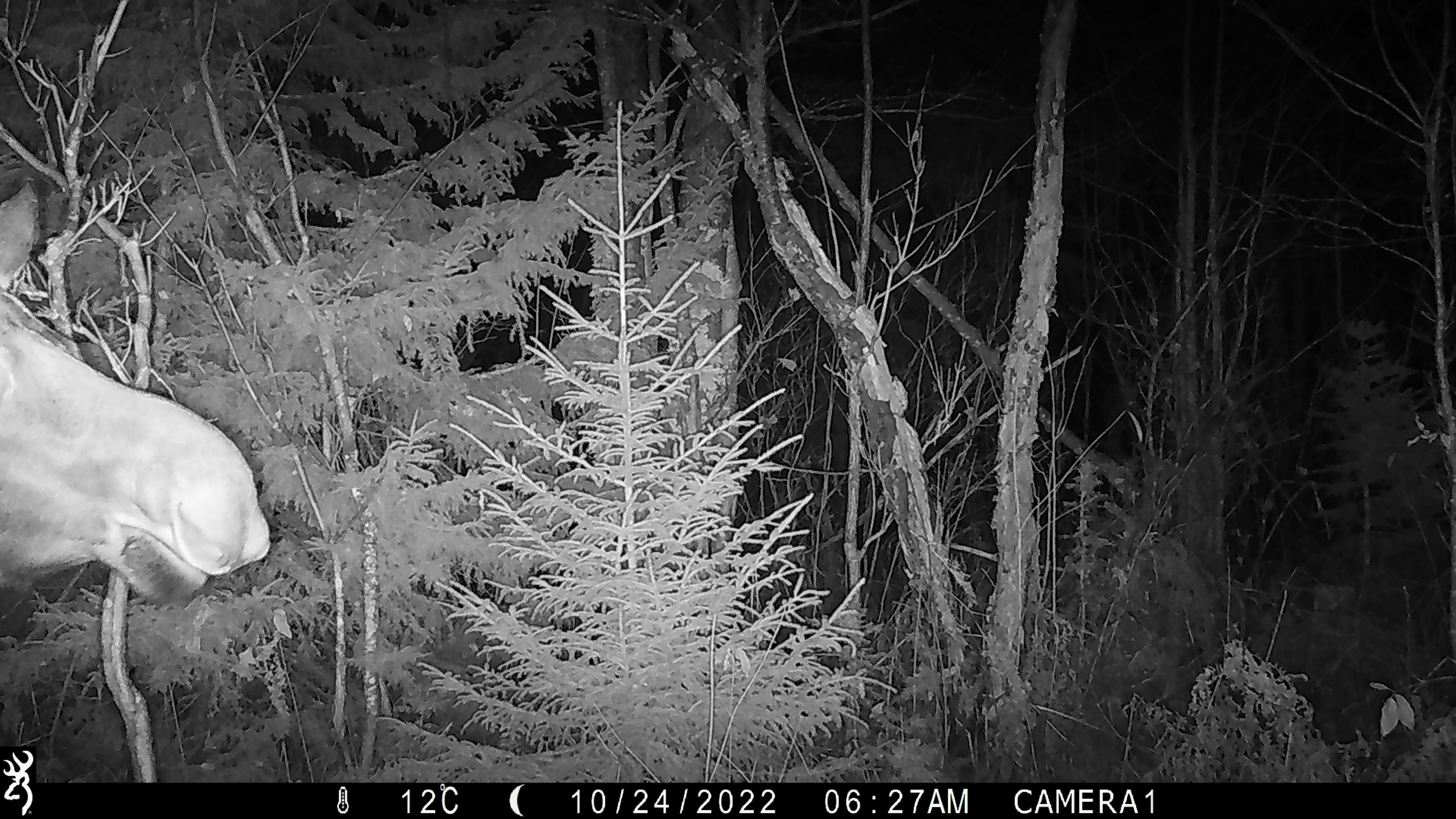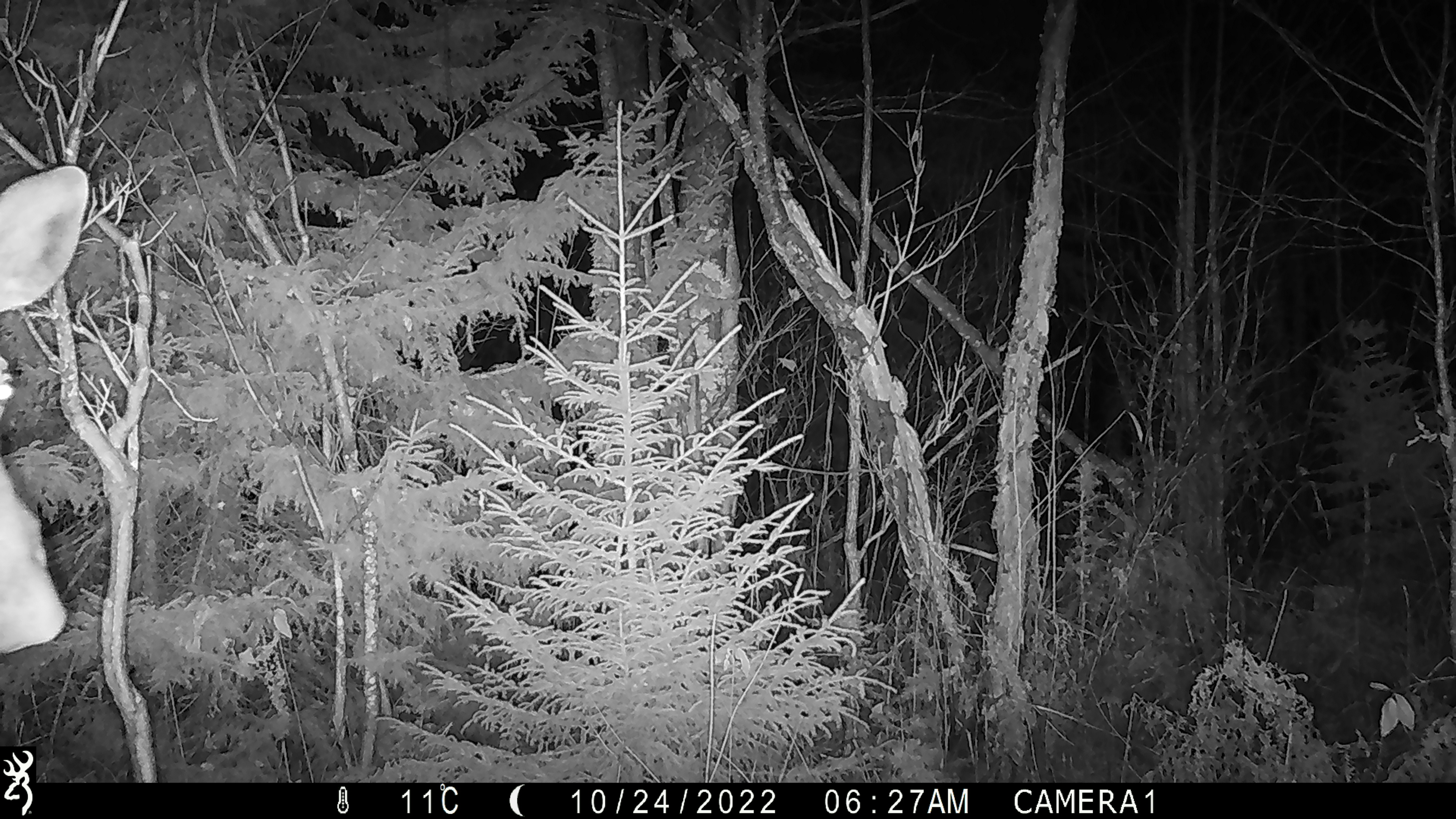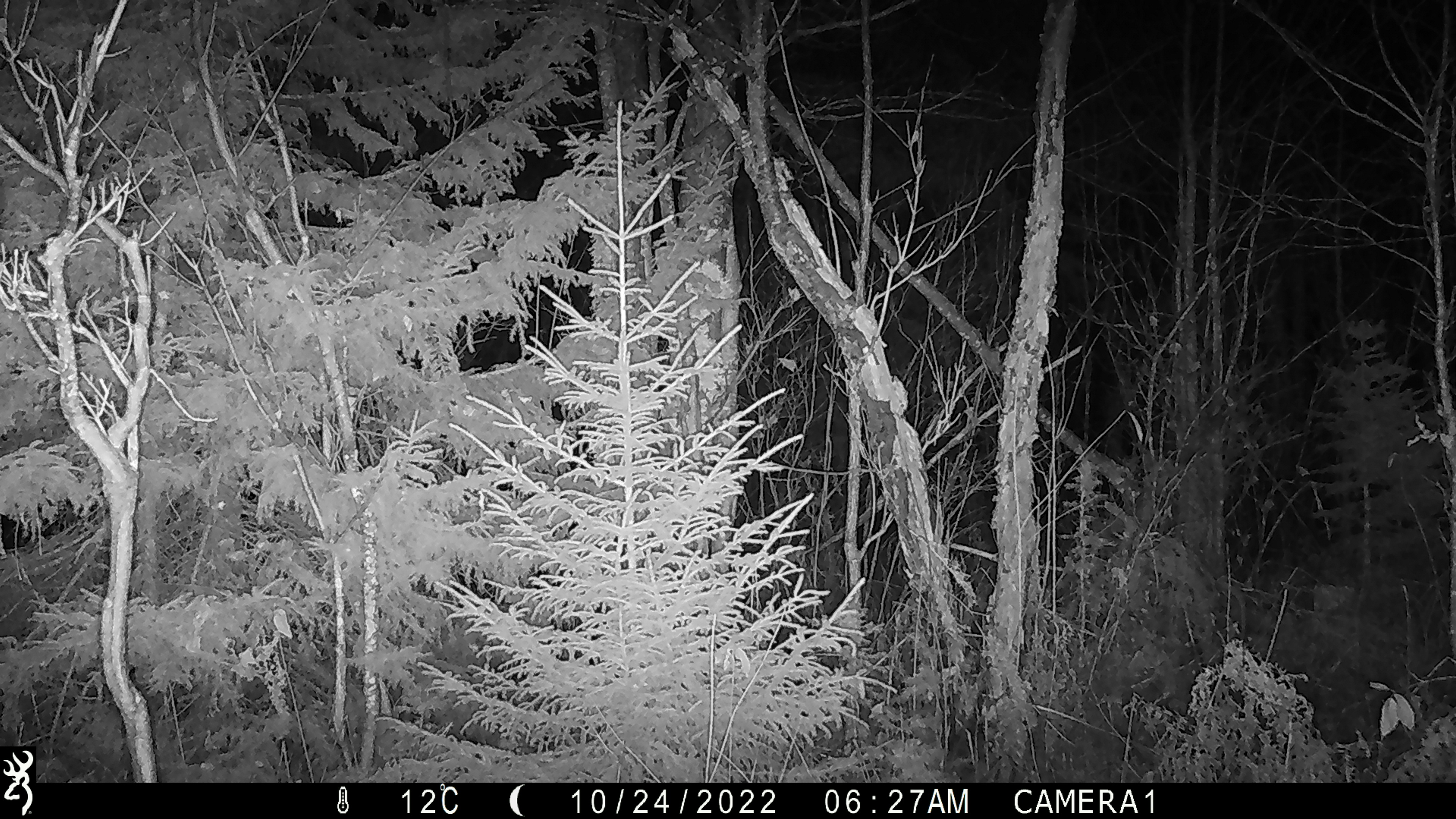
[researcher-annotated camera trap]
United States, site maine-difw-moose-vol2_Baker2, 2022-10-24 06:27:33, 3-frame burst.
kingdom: Animalia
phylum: Chordata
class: Mammalia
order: Artiodactyla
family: Cervidae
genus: Alces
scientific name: Alces alces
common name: moose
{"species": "moose (Alces alces)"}